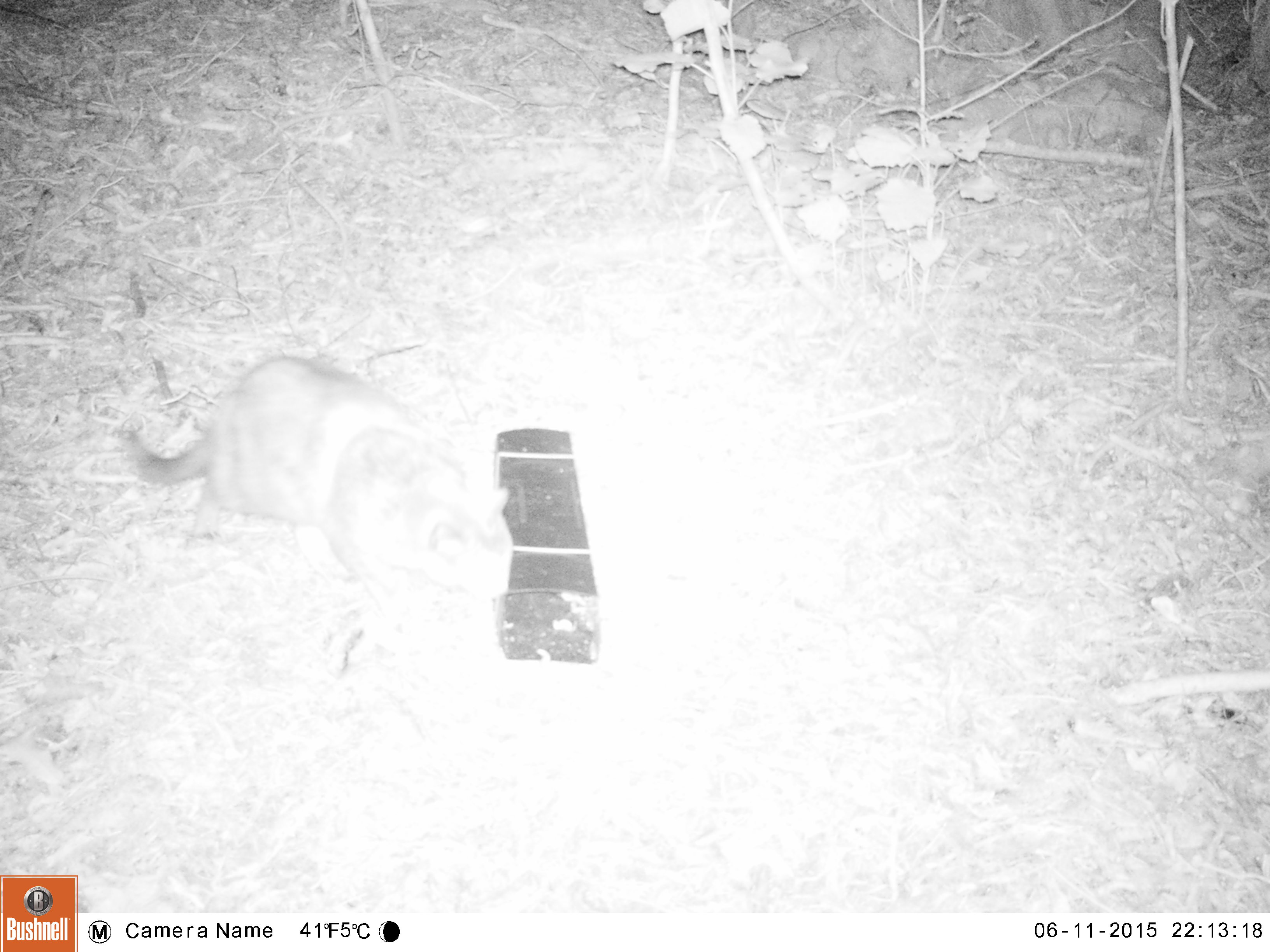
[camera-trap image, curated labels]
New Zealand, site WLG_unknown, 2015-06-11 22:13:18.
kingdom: Animalia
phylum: Chordata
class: Mammalia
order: Carnivora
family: Felidae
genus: Felis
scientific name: Felis catus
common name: domestic cat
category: cat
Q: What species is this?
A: Cat (domestic cat) (Felis catus).